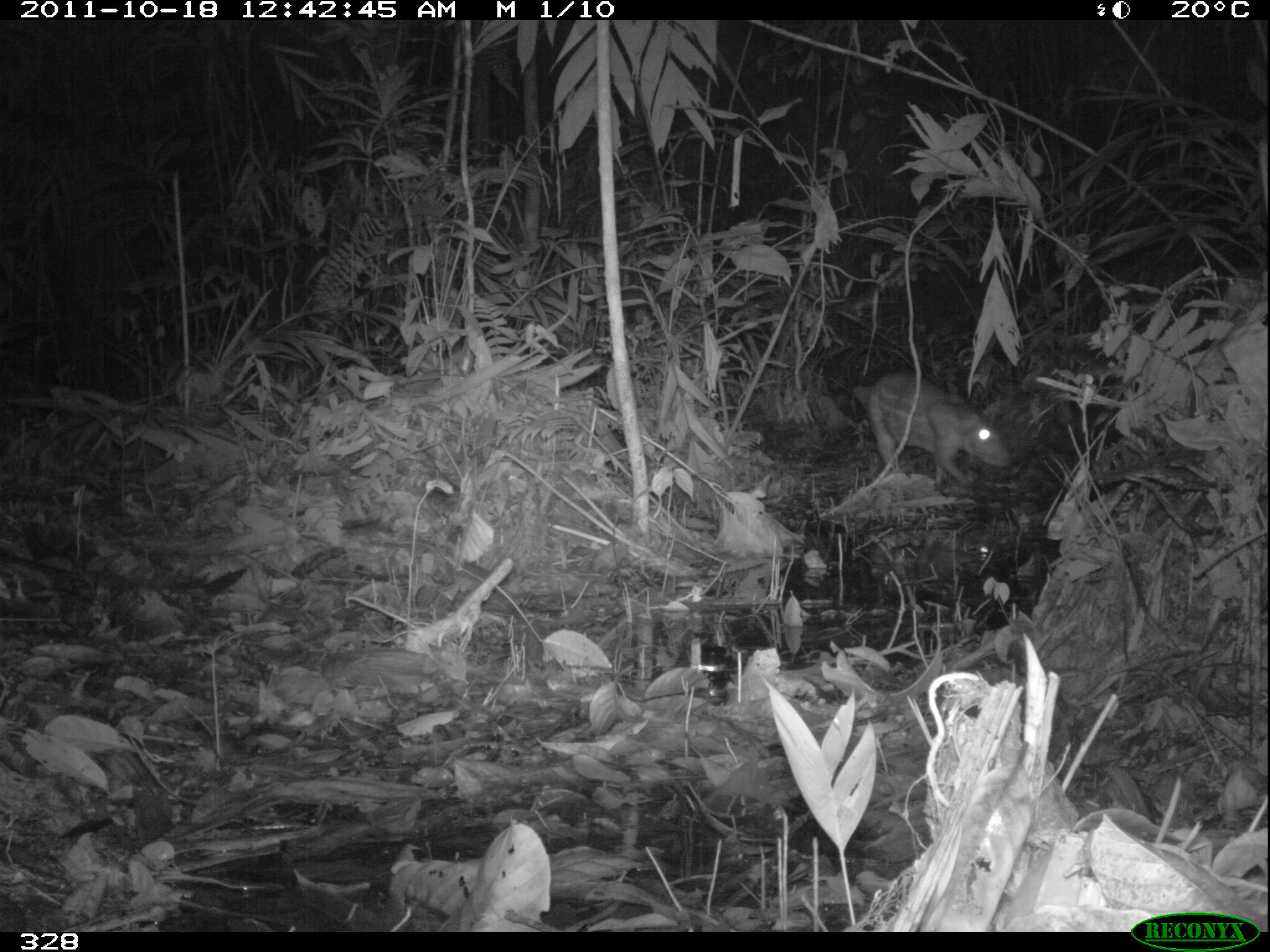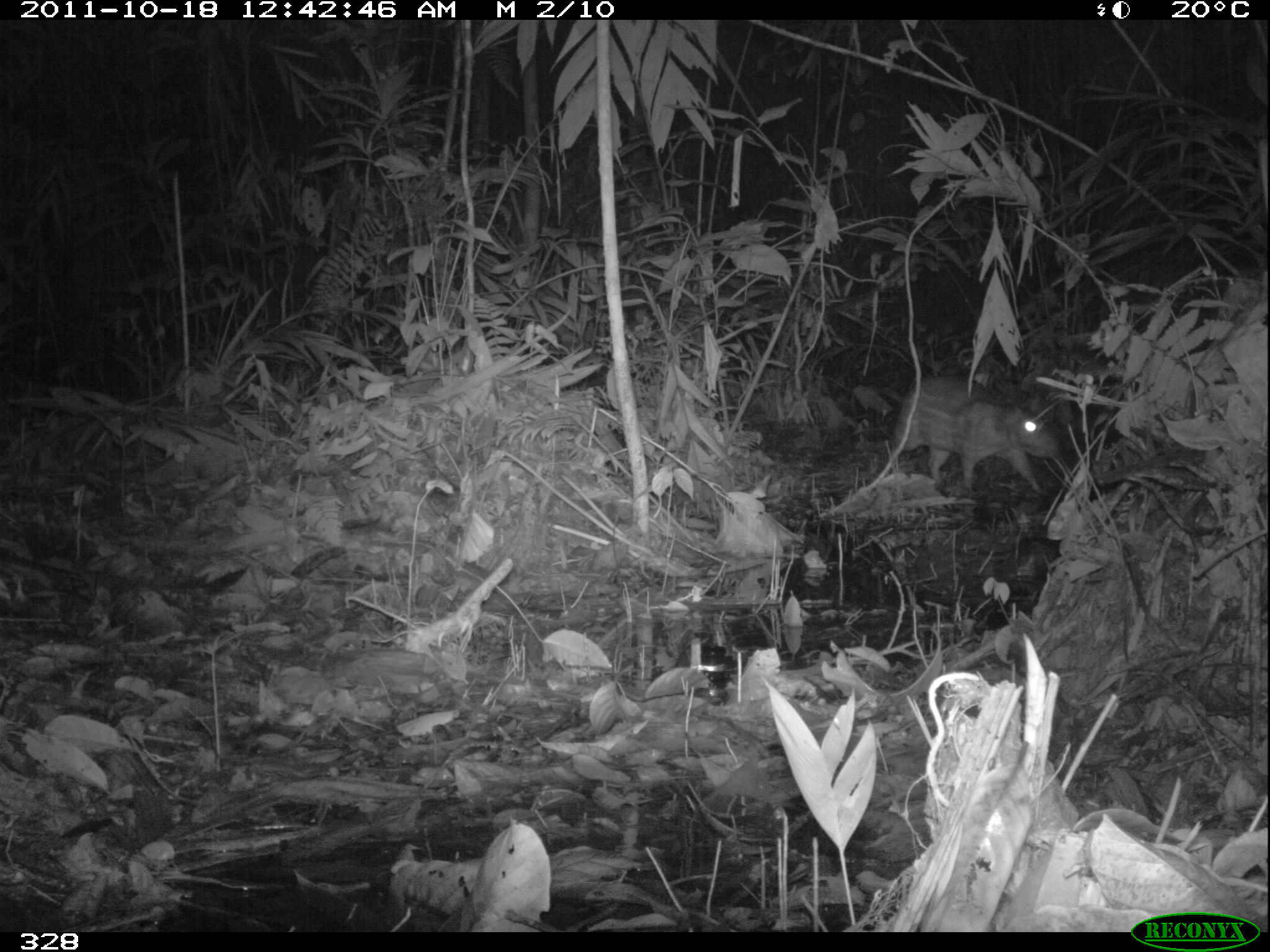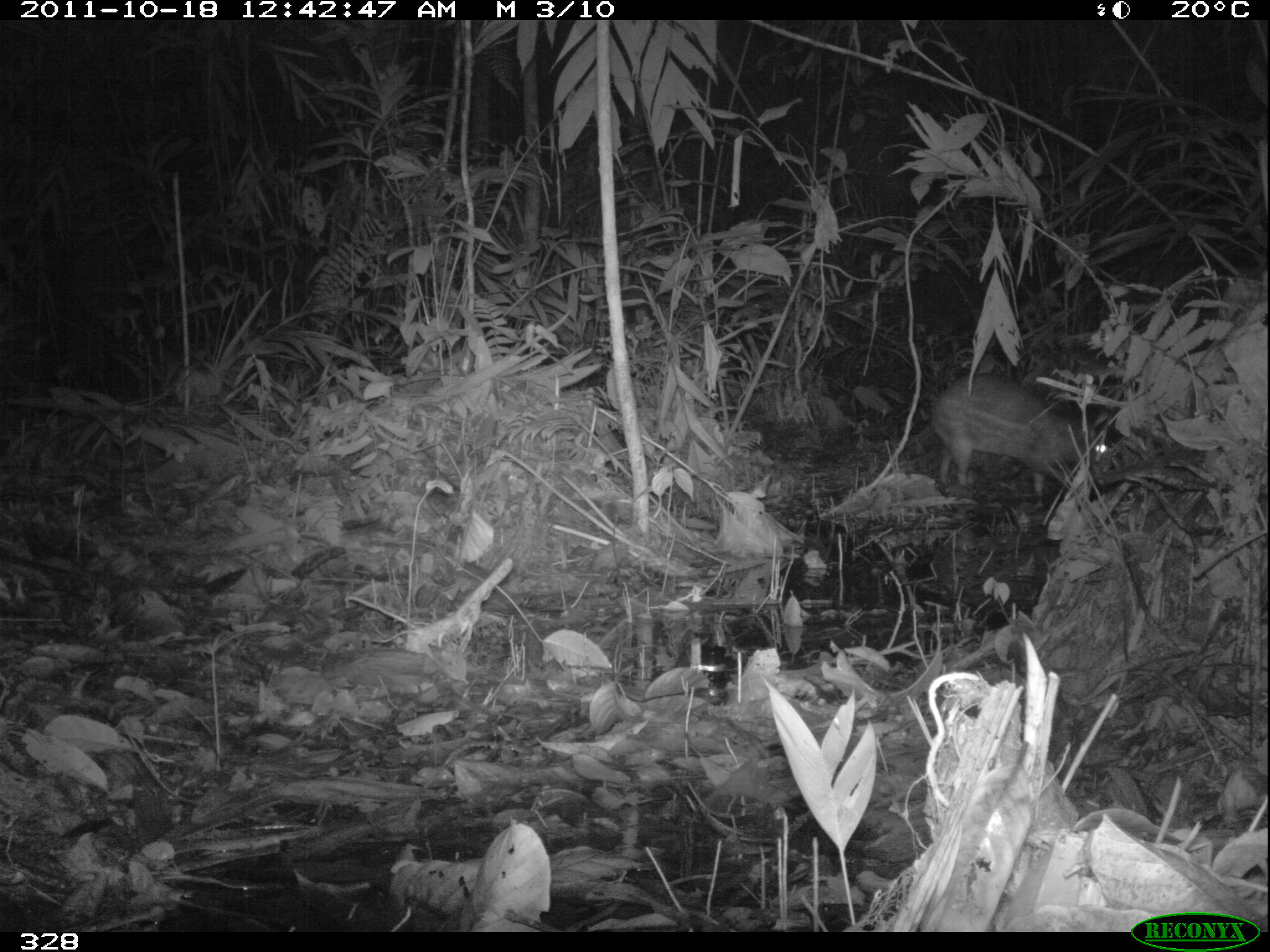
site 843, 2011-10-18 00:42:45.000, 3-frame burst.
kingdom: Animalia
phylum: Chordata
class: Mammalia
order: Rodentia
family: Cuniculidae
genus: Cuniculus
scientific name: Cuniculus paca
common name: spotted paca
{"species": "Cuniculus paca (spotted paca)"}